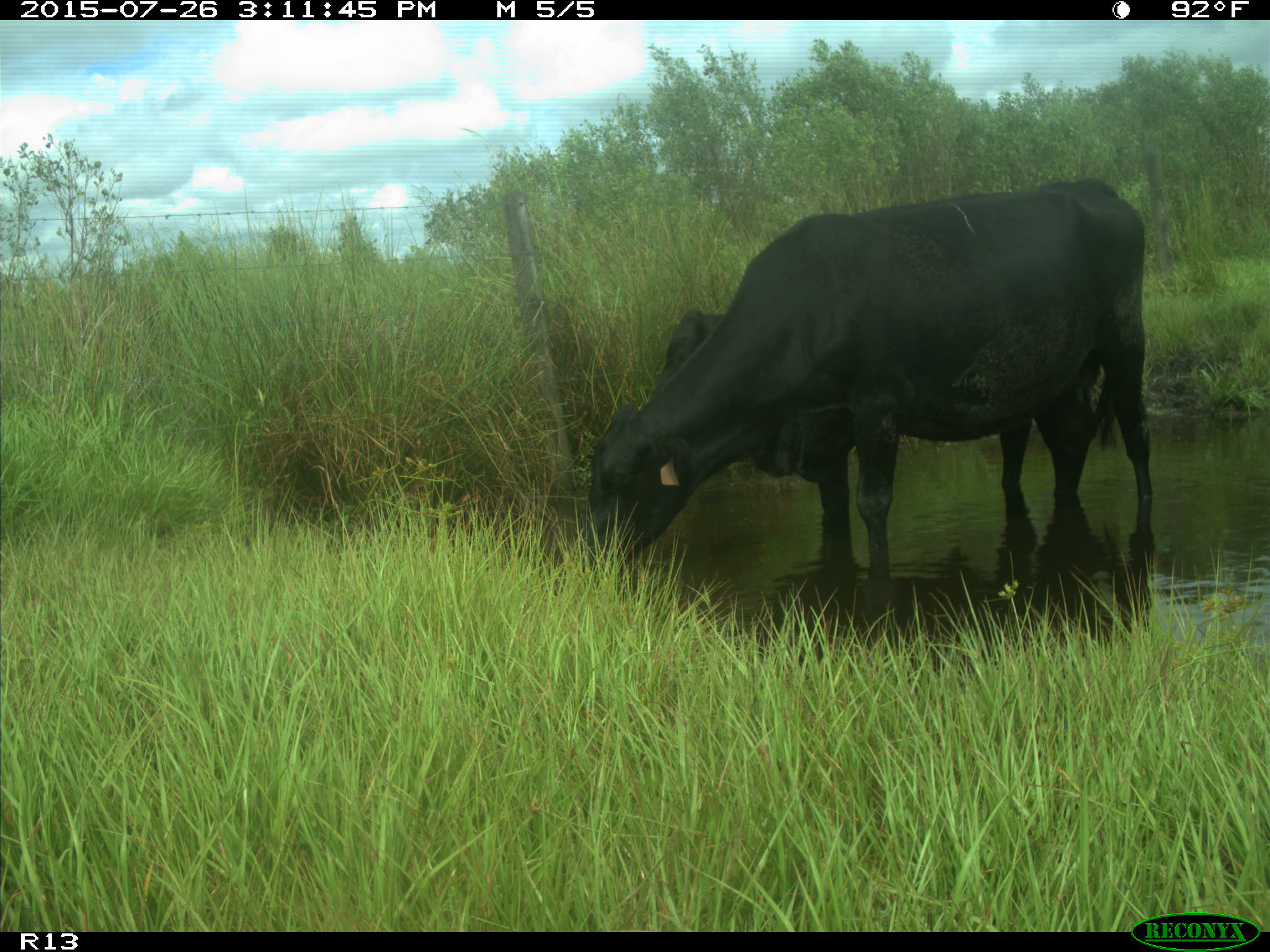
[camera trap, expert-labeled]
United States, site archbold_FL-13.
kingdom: Animalia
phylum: Chordata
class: Mammalia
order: Artiodactyla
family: Bovidae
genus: Bos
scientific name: Bos taurus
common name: domestic cow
Bos taurus (domestic cow).